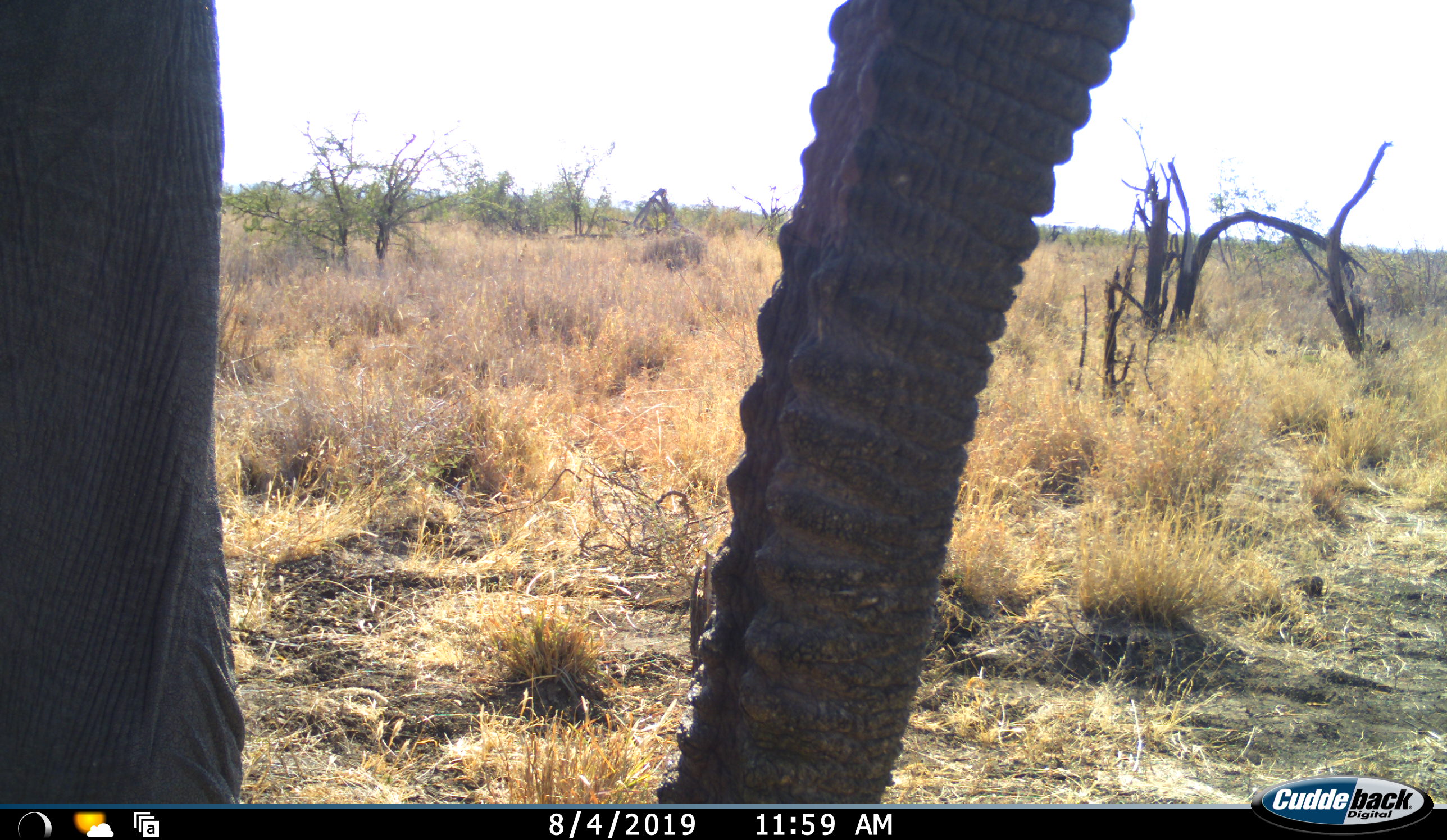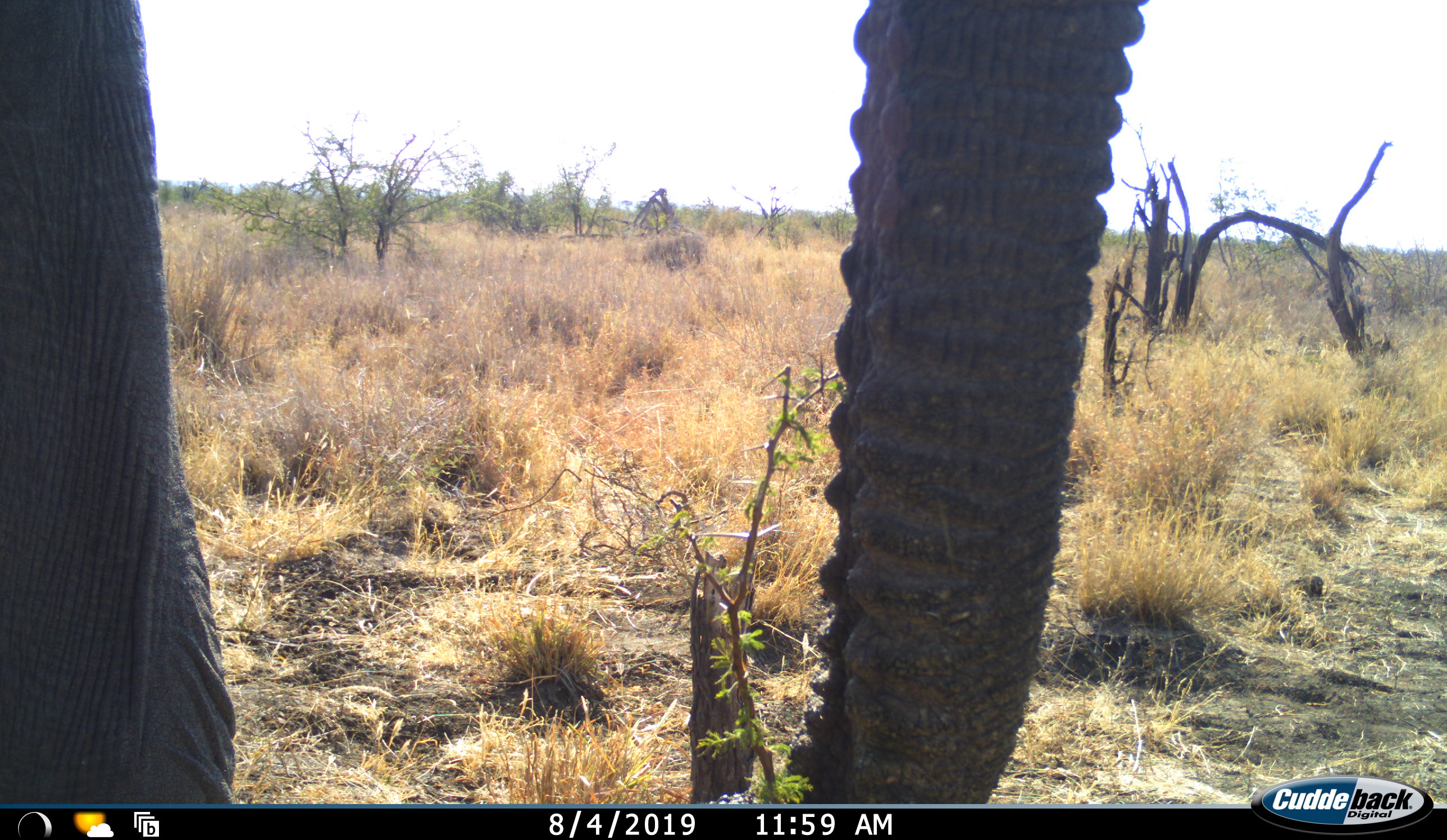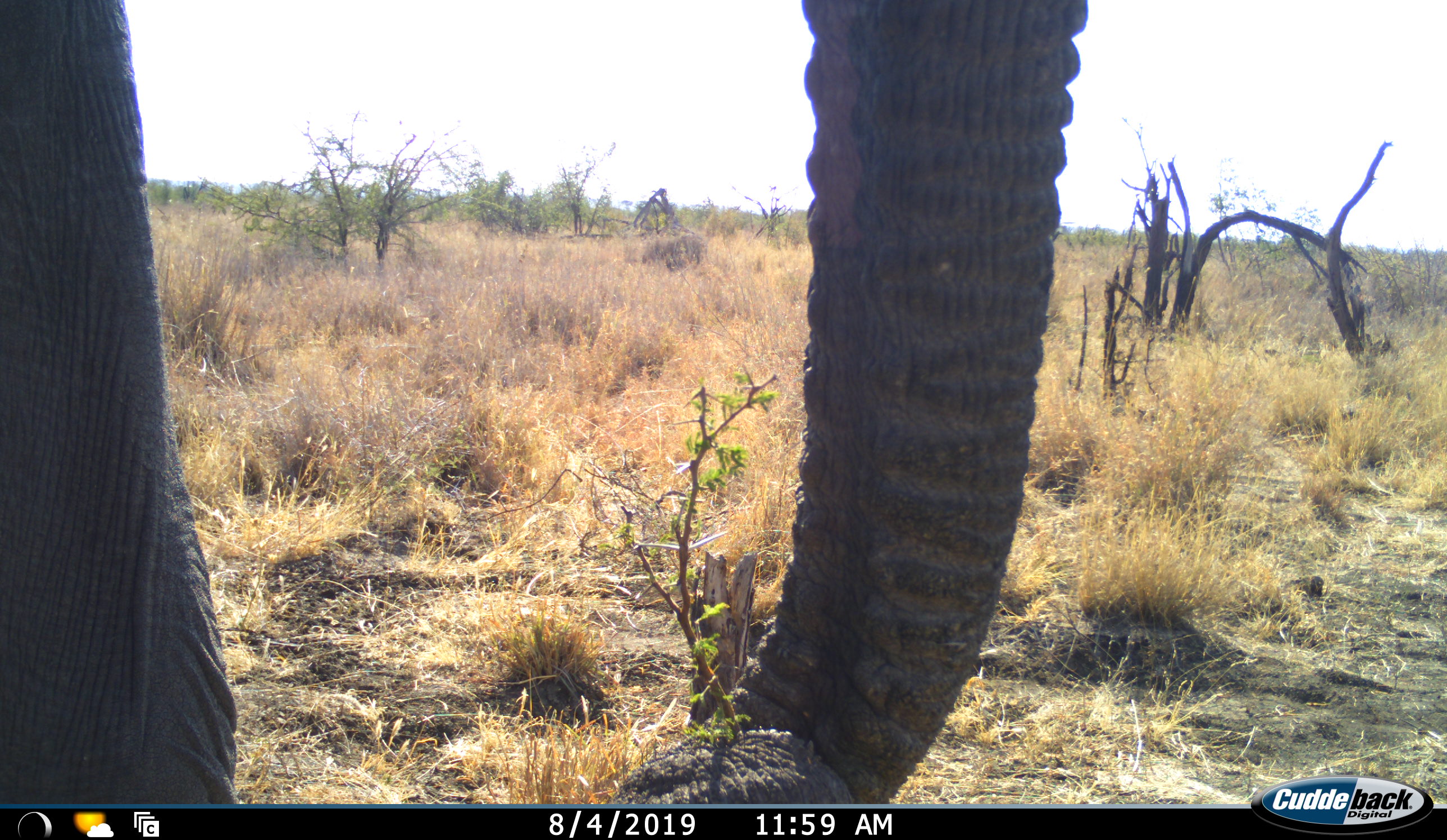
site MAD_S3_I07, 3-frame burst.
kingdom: Animalia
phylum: Chordata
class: Mammalia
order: Proboscidea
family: Elephantidae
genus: Loxodonta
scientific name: Loxodonta africana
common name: african bush elephant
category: elephant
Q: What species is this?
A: Elephant (african bush elephant) (Loxodonta africana).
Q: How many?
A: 1.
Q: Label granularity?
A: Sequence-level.